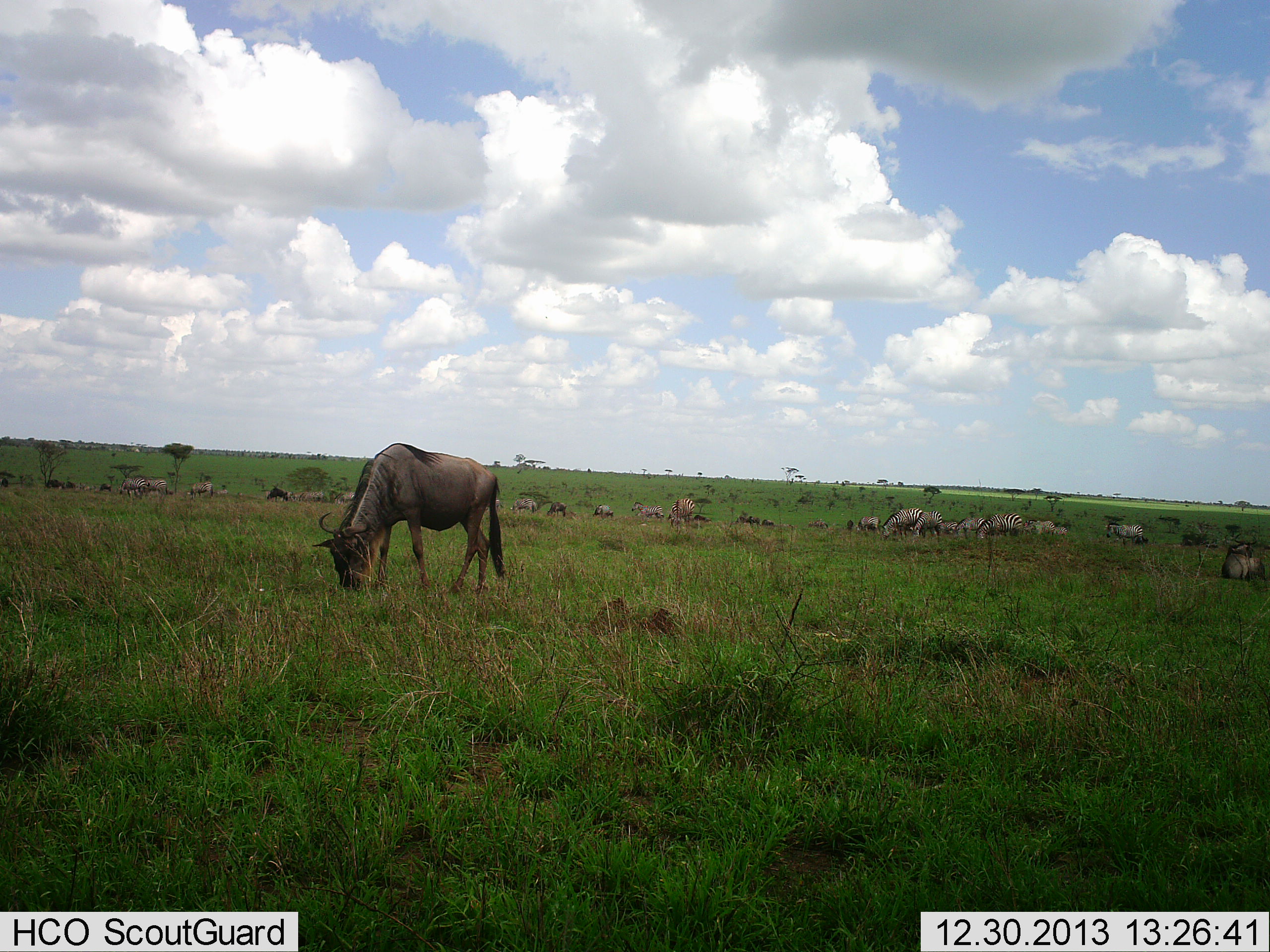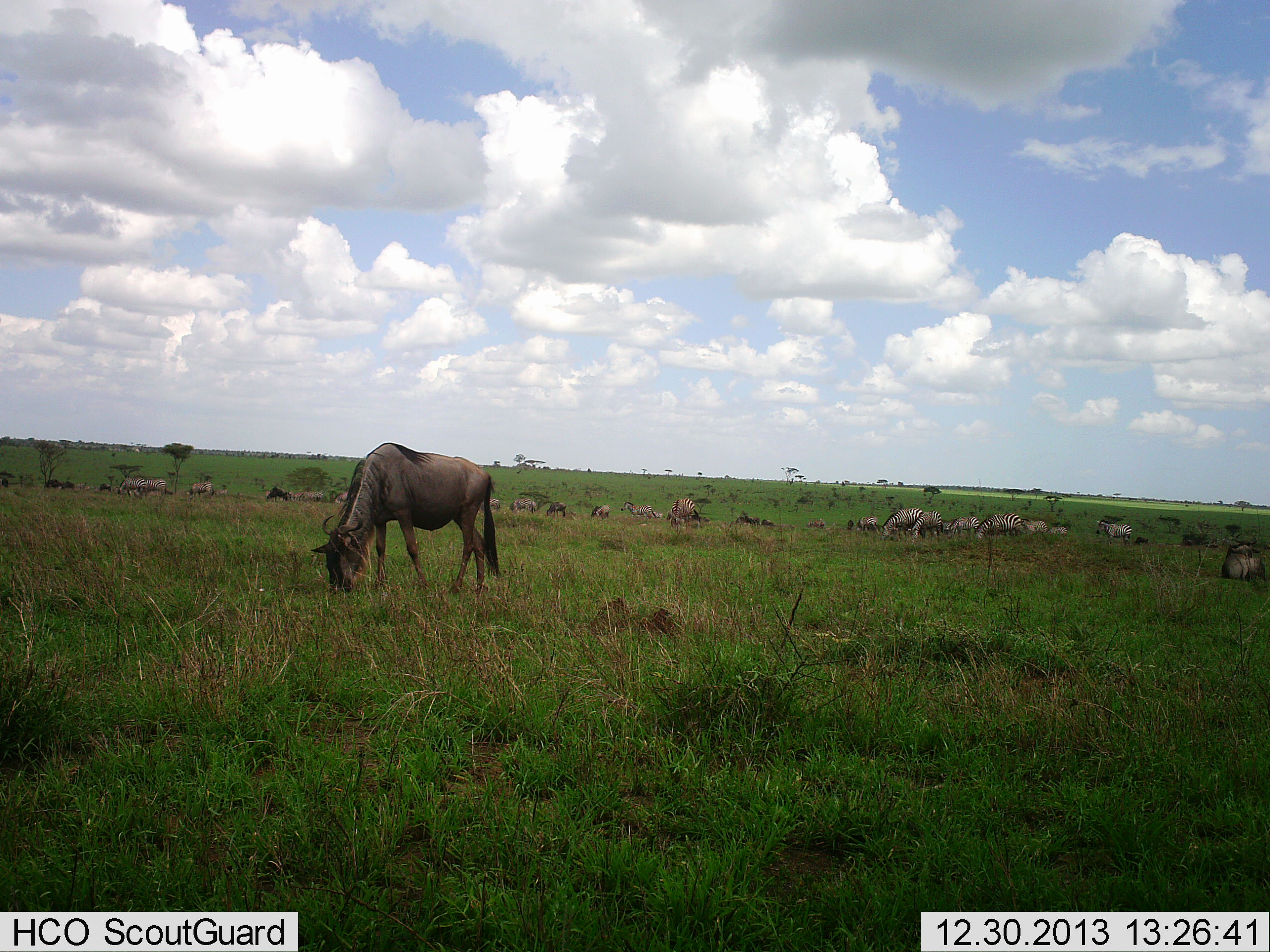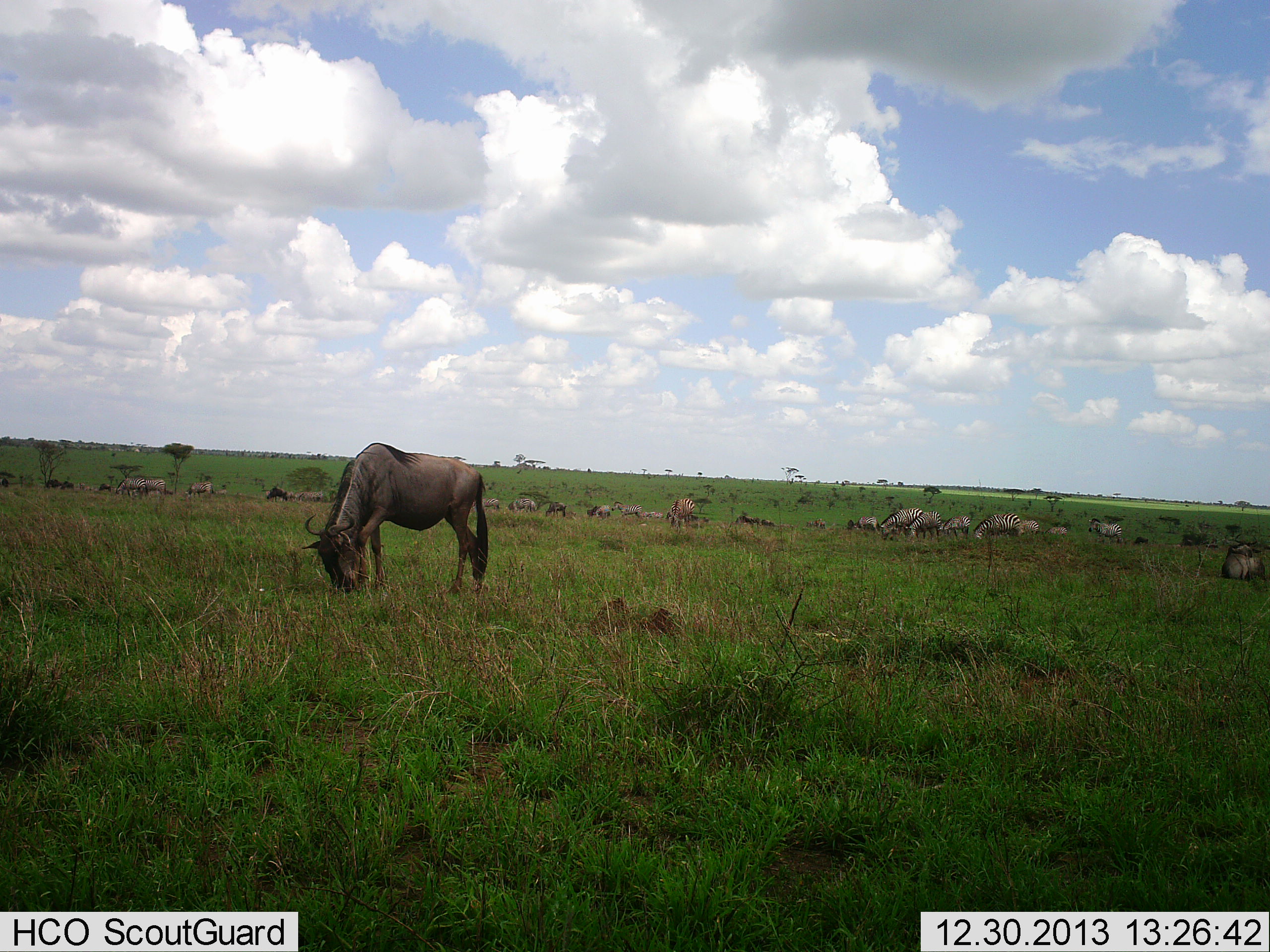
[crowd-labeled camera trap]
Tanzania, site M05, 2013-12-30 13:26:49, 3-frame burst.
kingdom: Animalia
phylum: Chordata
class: Mammalia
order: Artiodactyla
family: Bovidae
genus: Connochaetes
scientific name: Connochaetes taurinus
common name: blue wildebeest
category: wildebeest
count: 10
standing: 8%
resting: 15%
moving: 23%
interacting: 0%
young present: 8%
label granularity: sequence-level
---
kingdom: Animalia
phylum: Chordata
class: Mammalia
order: Perissodactyla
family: Equidae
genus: Equus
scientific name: Equus quagga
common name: plains zebra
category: zebra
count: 11-50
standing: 18%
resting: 0%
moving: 36%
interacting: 0%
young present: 18%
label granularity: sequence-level